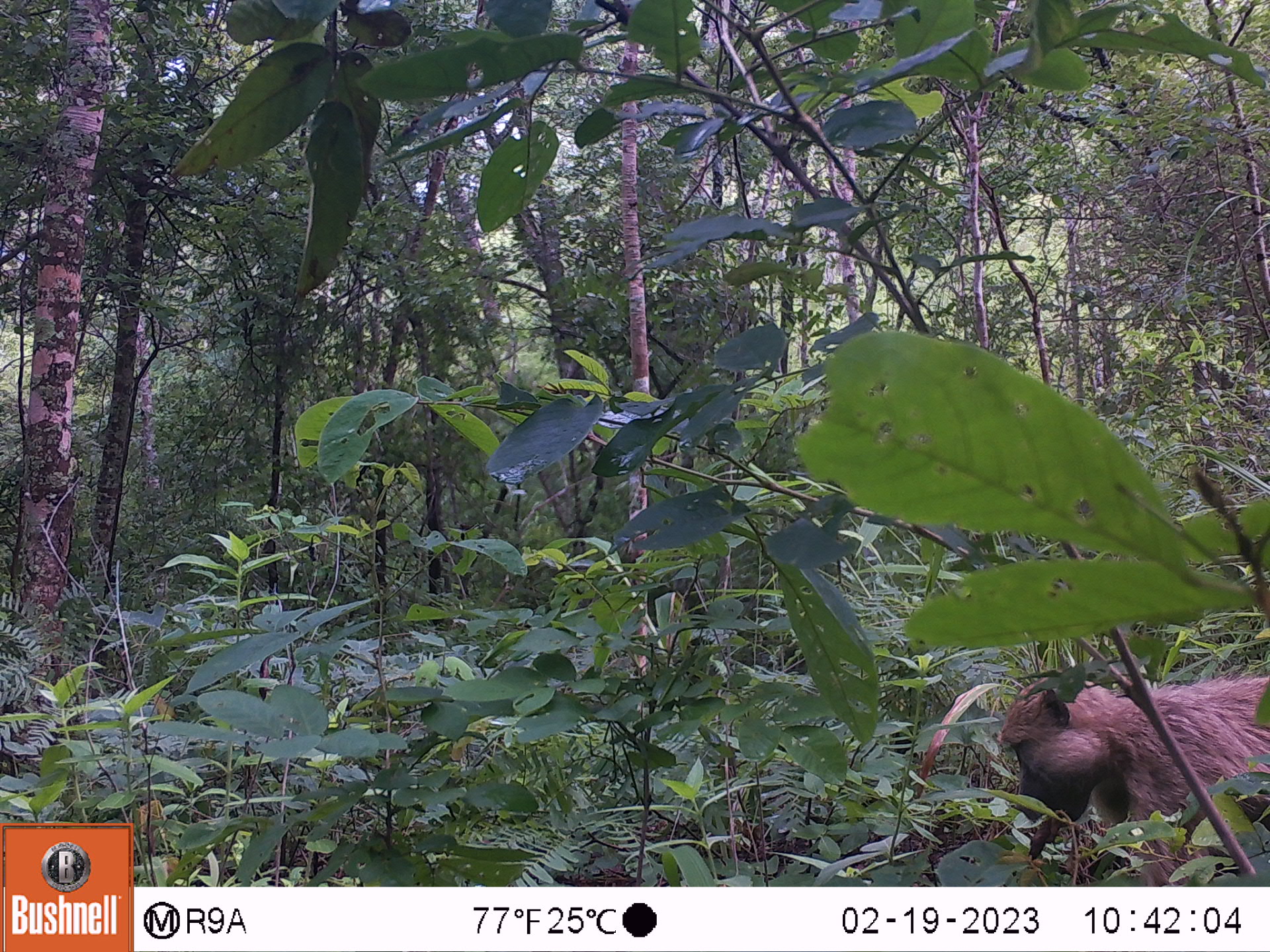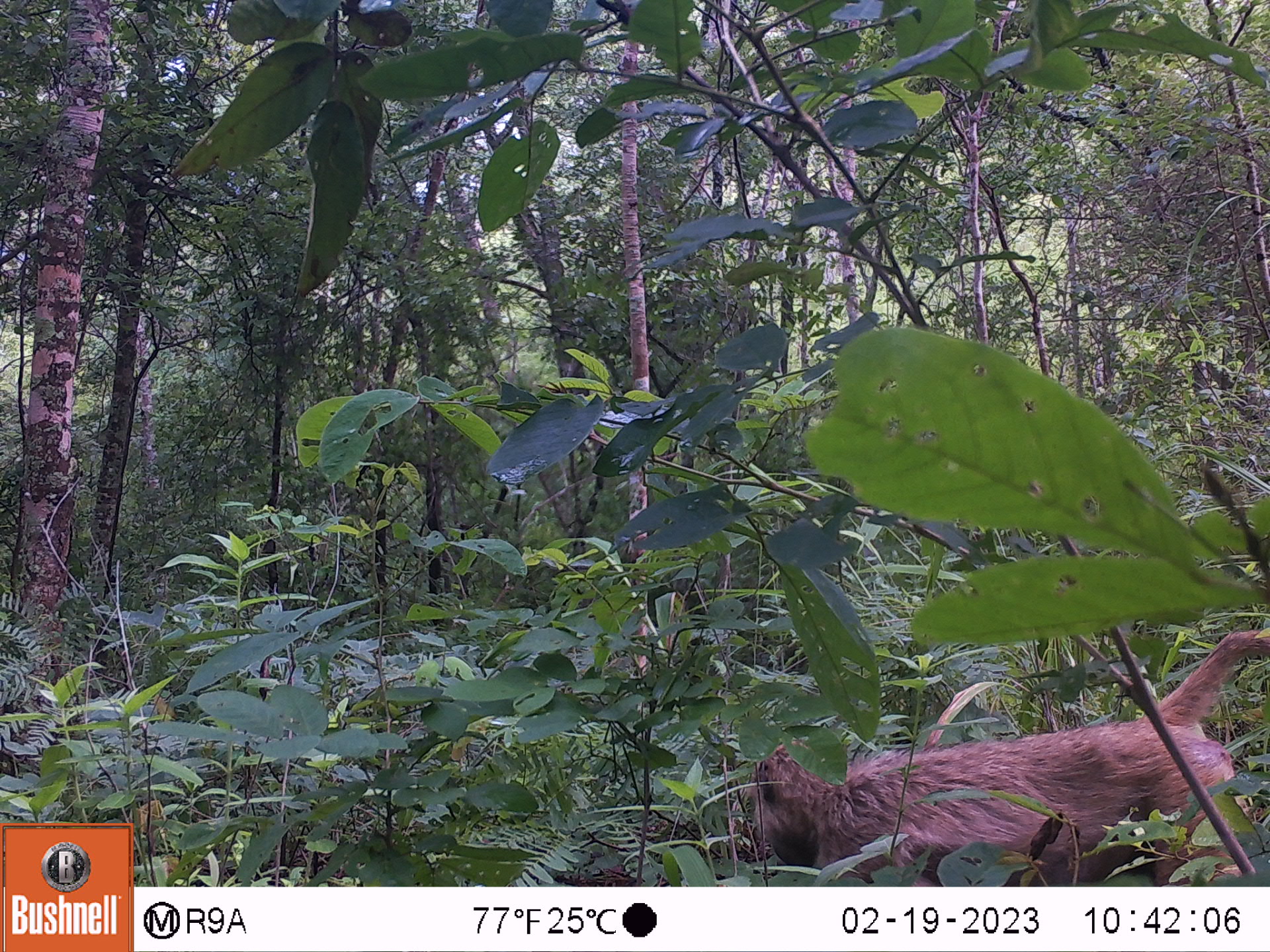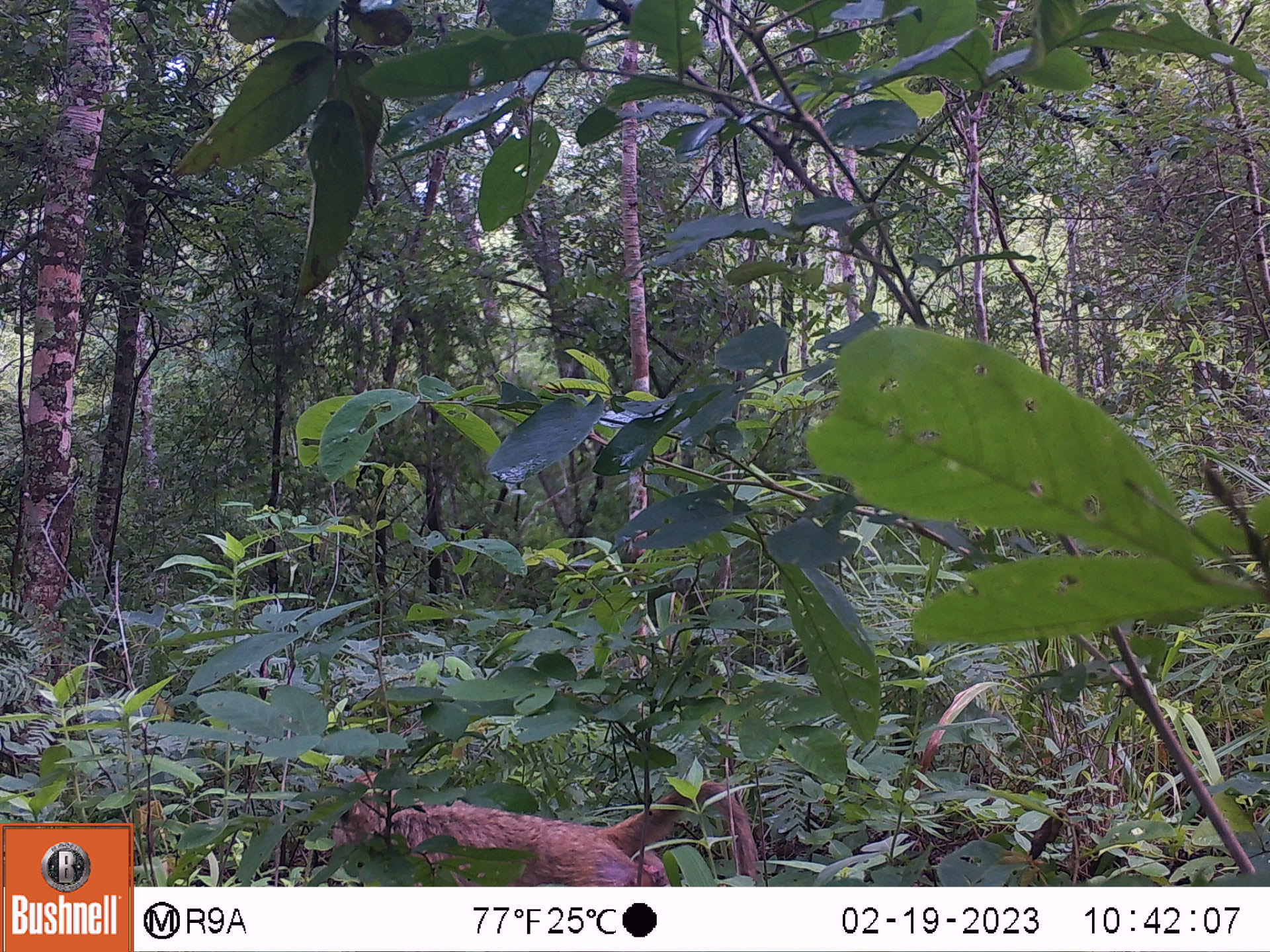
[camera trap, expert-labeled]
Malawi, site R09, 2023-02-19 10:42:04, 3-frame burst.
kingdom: Animalia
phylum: Chordata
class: Mammalia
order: Primates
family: Cercopithecidae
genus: Papio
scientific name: Papio cynocephalus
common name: yellow baboon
Yellow baboon (Papio cynocephalus), count 1.